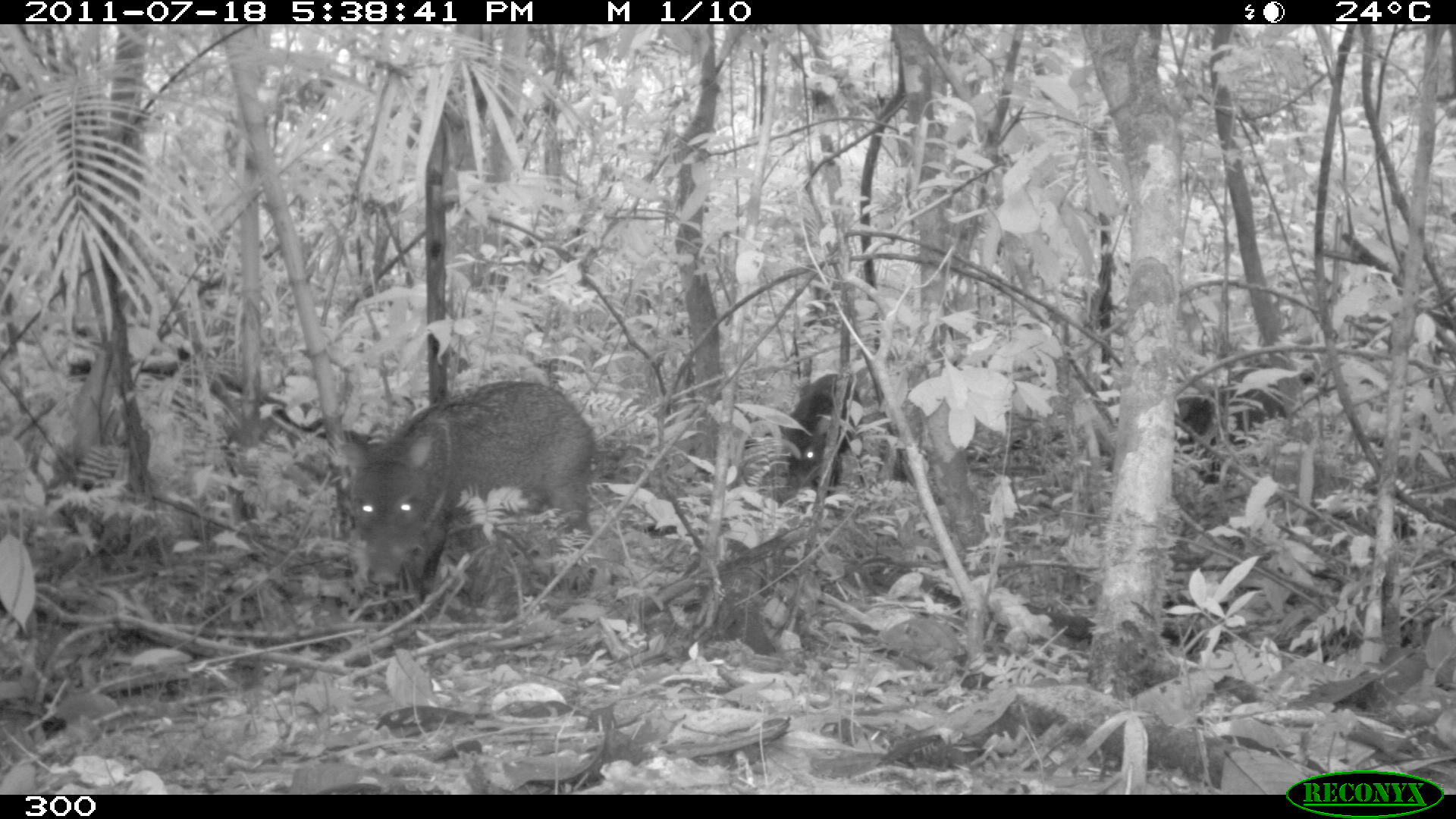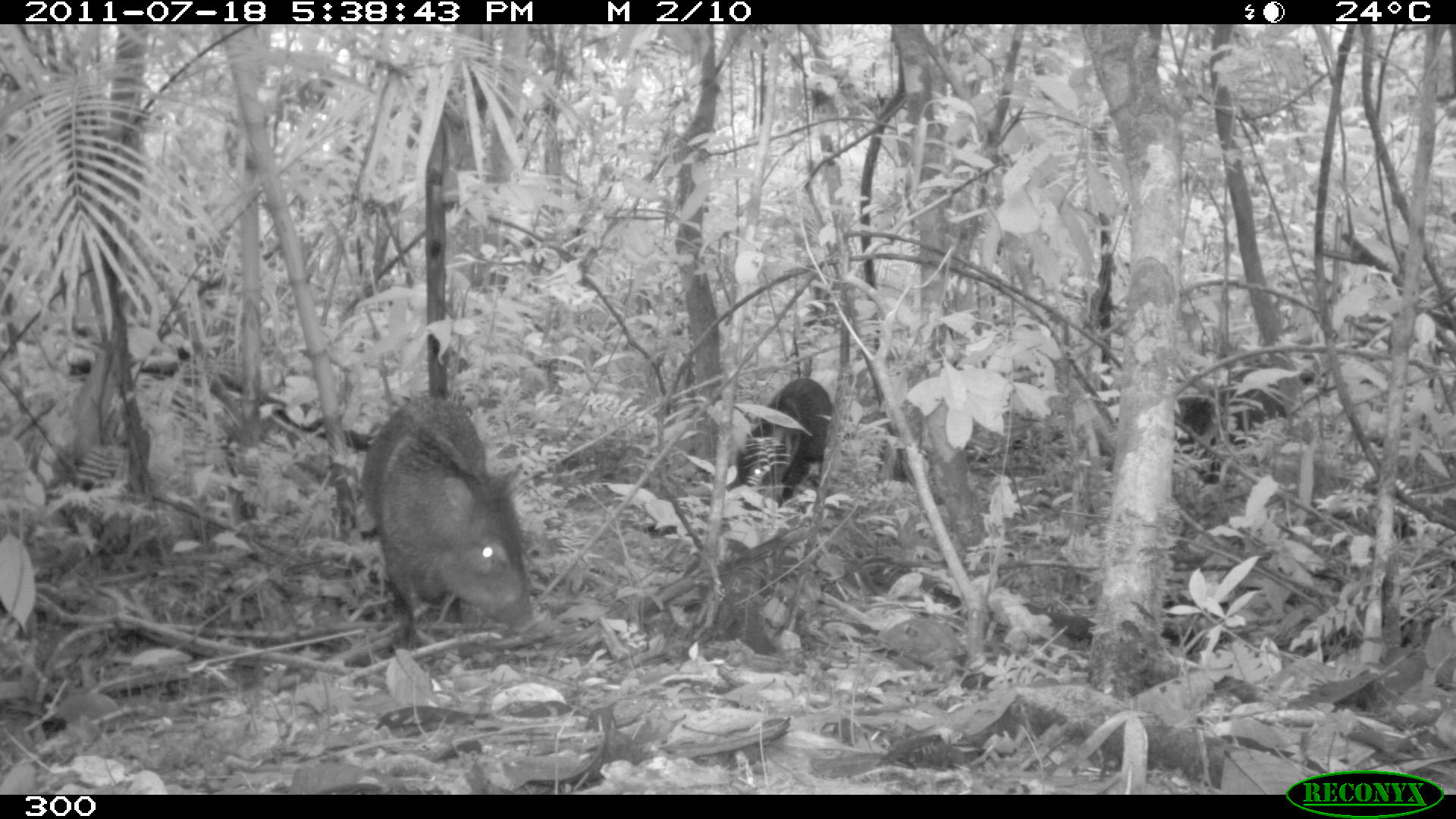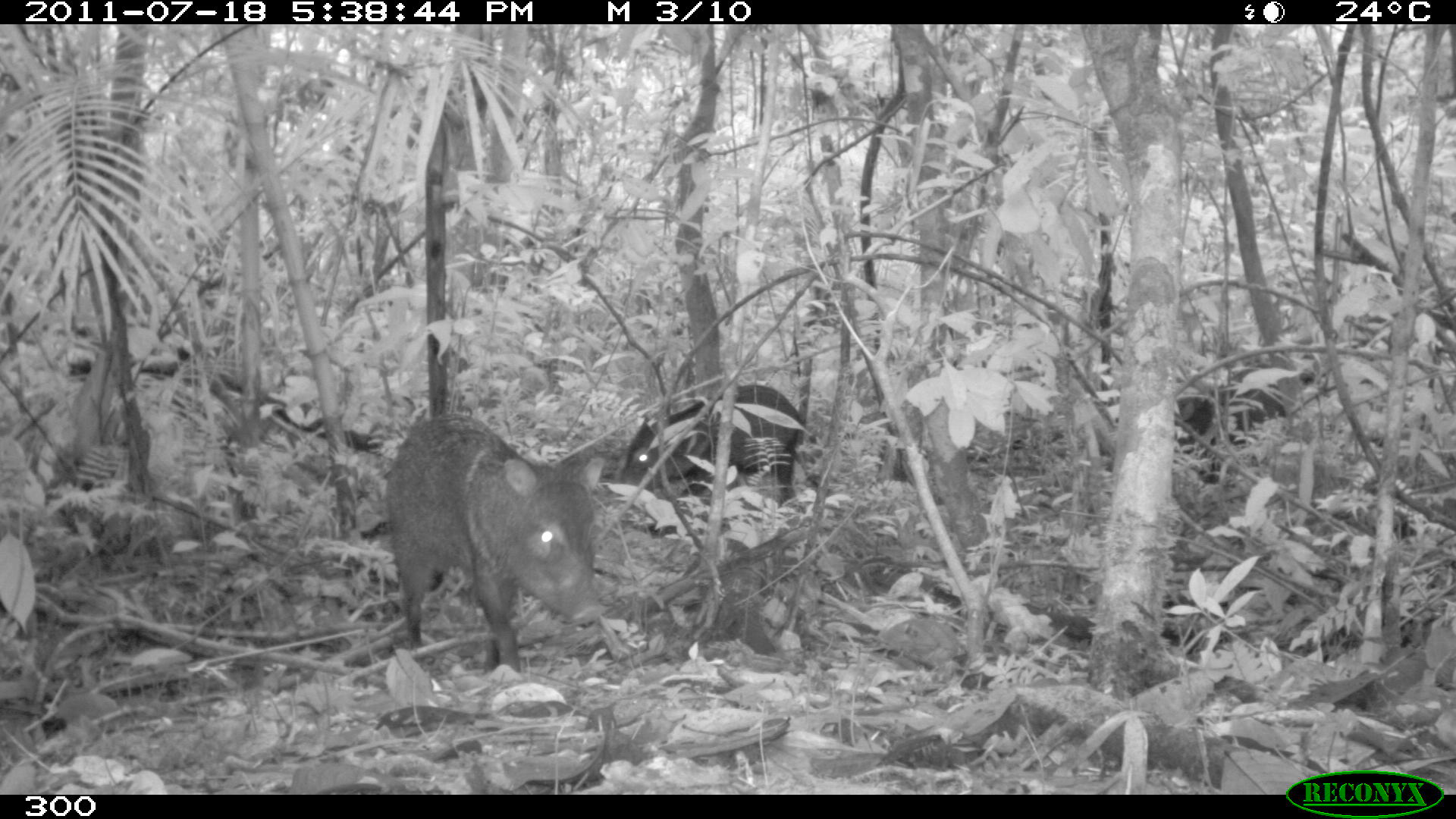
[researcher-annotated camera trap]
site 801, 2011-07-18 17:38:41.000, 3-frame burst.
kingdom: Animalia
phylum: Chordata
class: Mammalia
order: Artiodactyla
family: Tayassuidae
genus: Pecari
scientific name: Pecari tajacu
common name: collared peccary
Pecari tajacu (collared peccary).